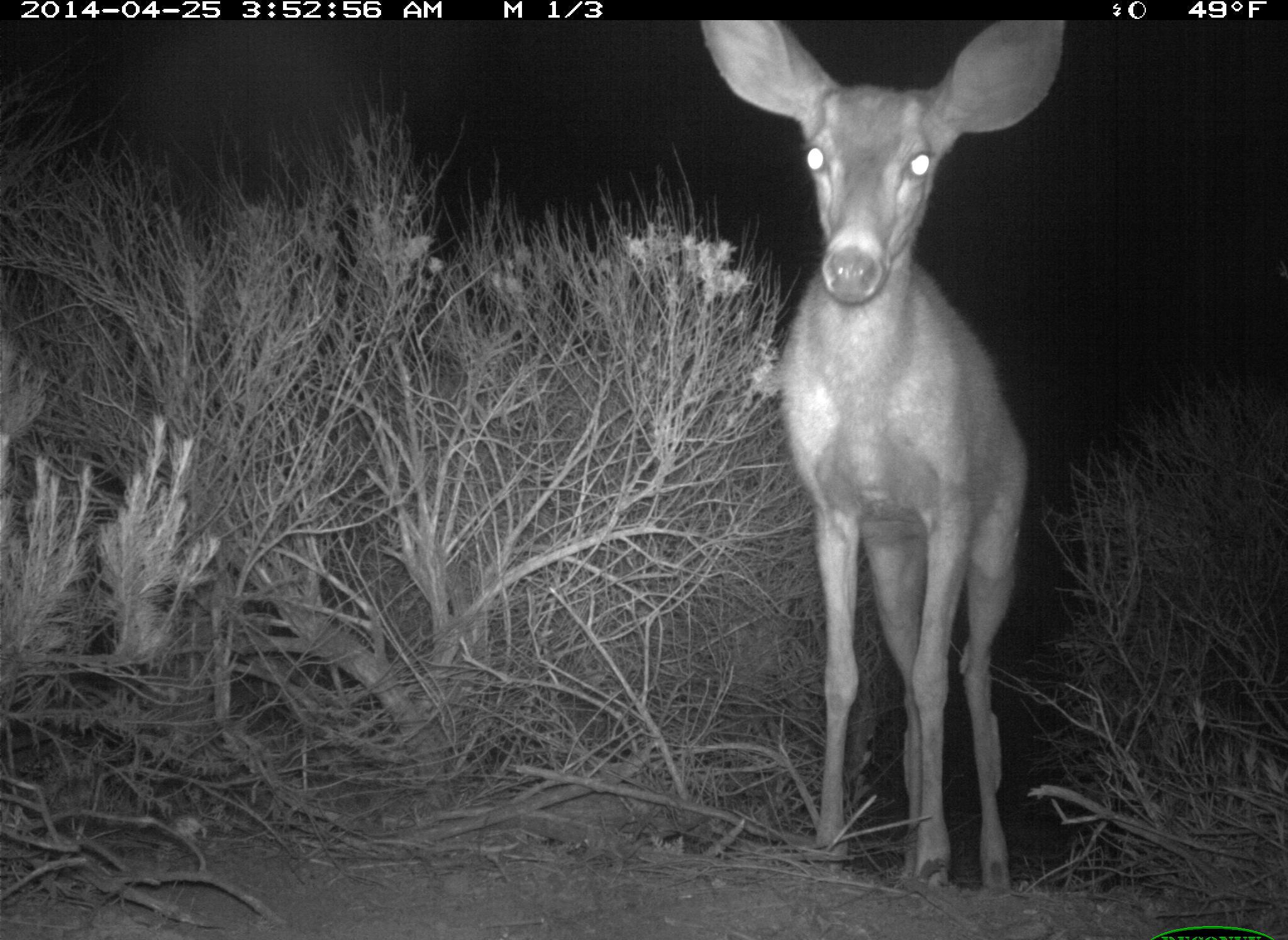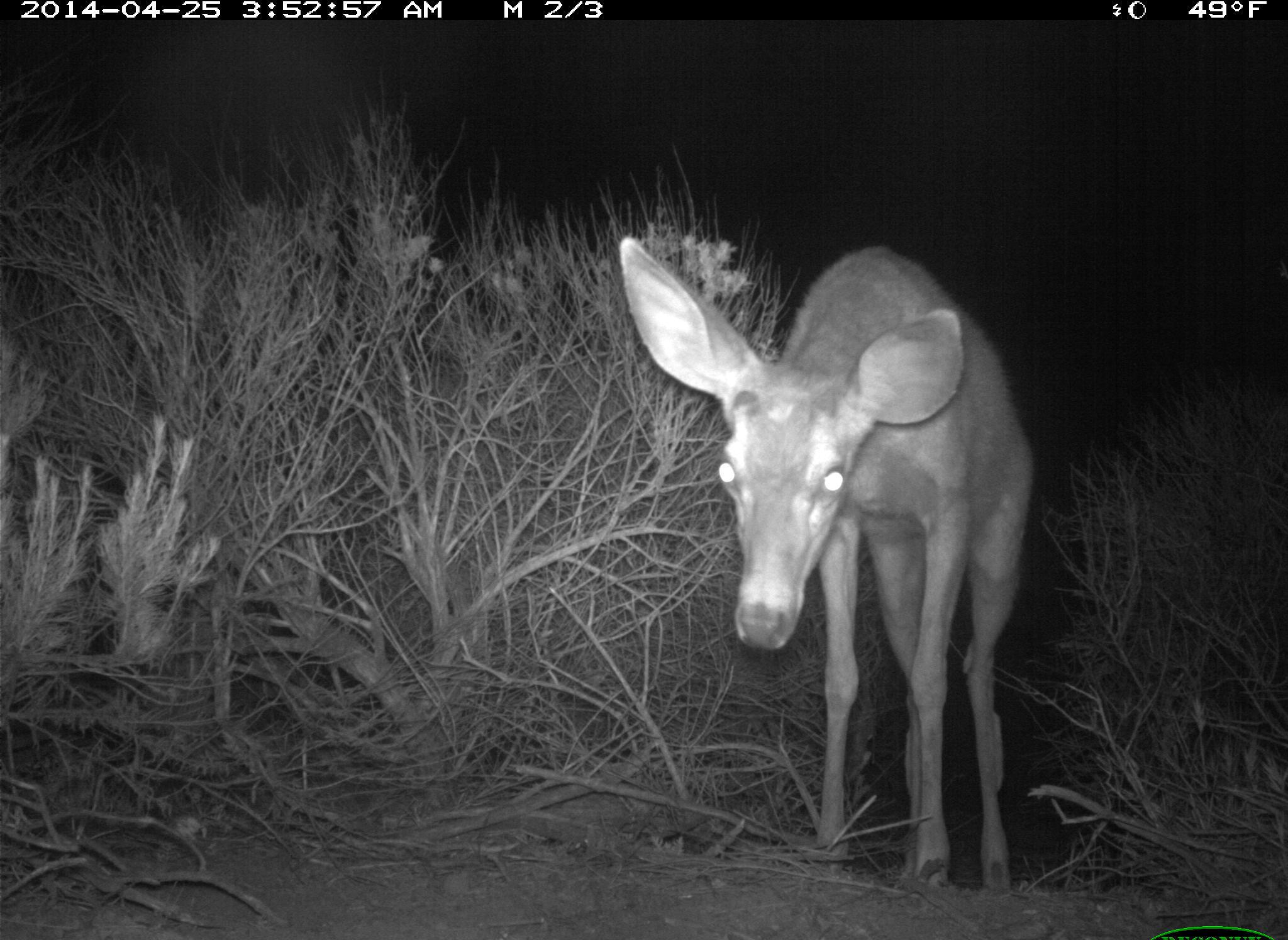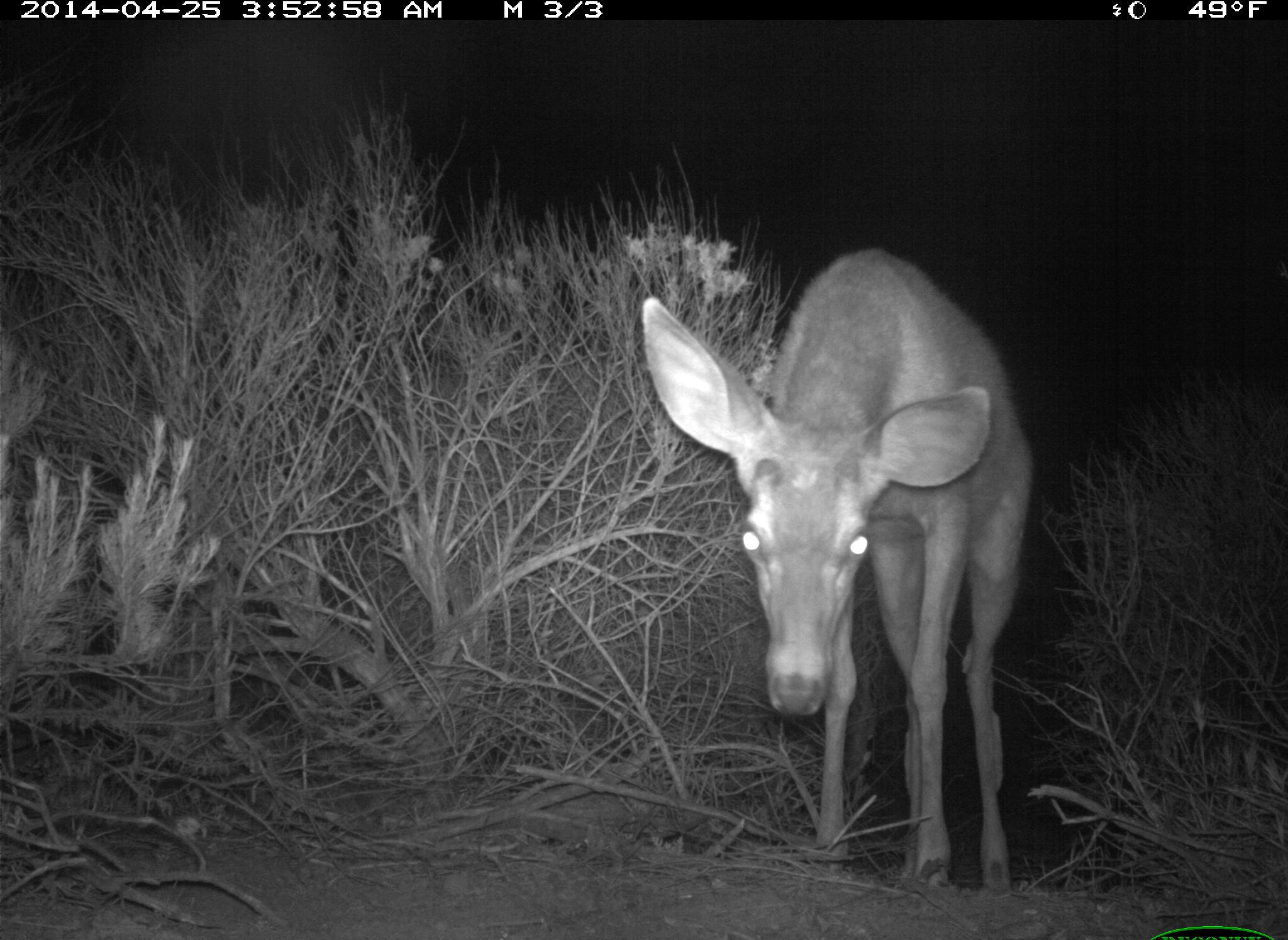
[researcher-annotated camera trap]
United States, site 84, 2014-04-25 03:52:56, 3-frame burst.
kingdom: Animalia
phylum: Chordata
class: Mammalia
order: Artiodactyla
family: Cervidae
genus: Odocoileus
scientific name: Odocoileus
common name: deer